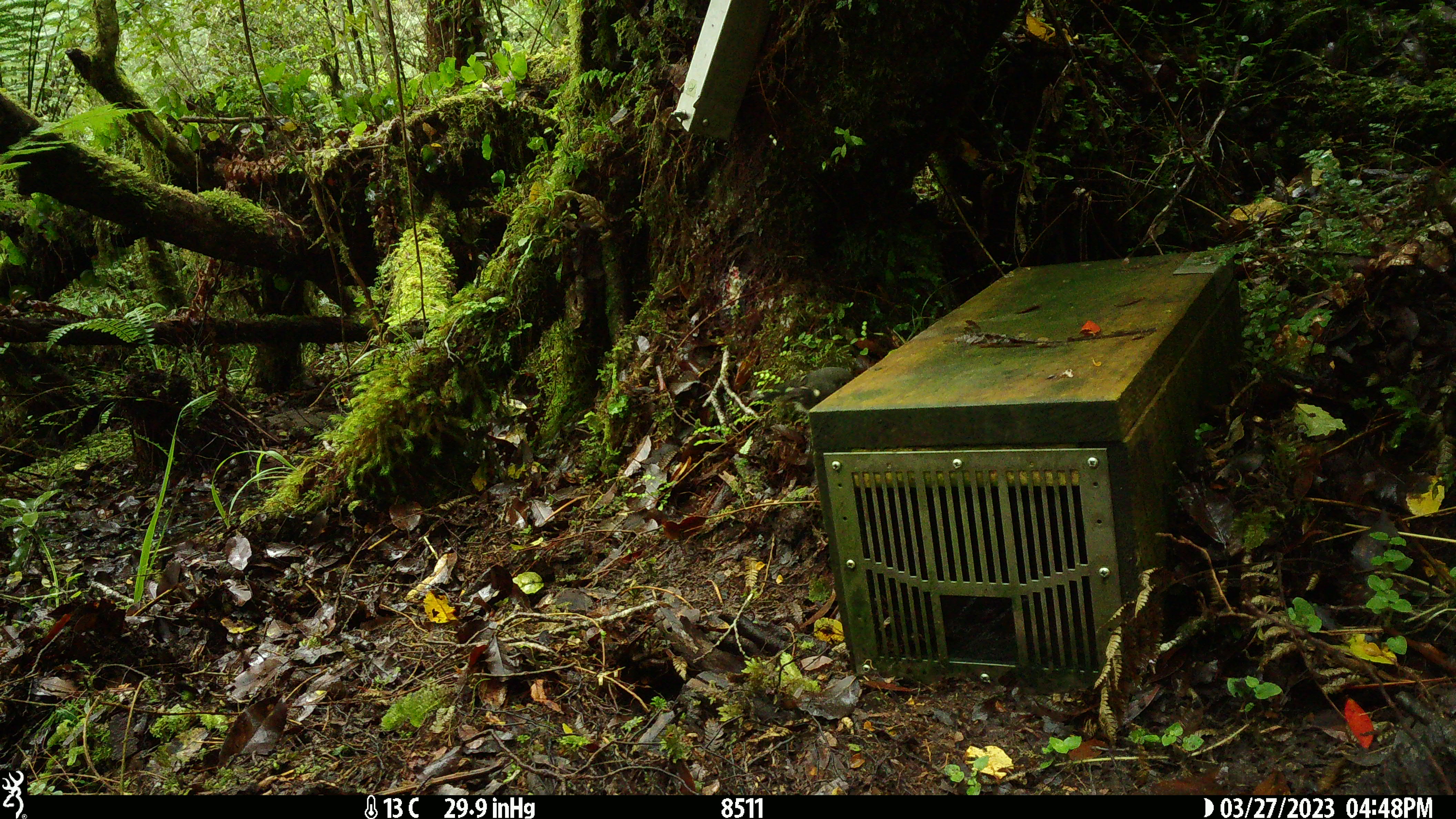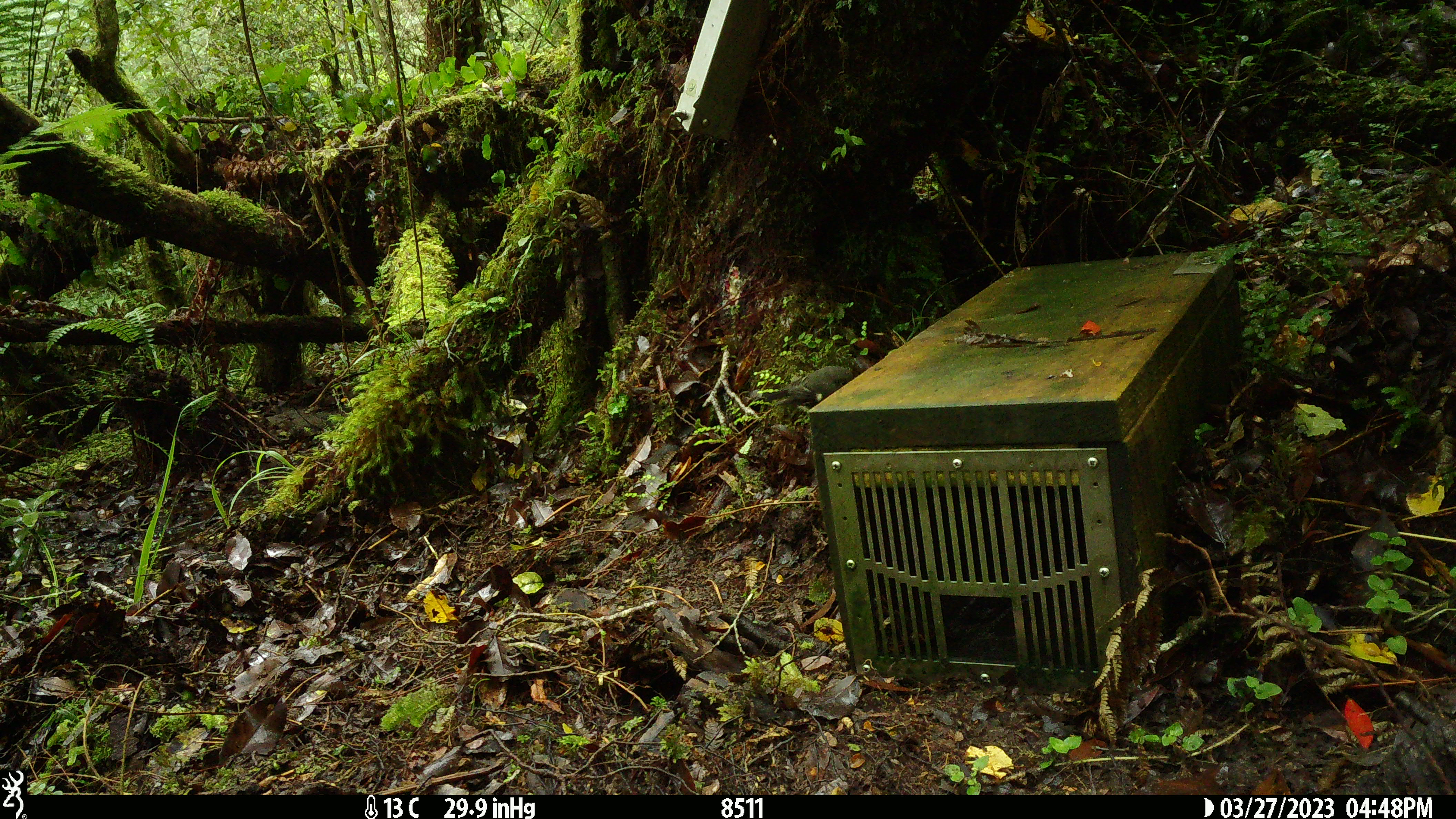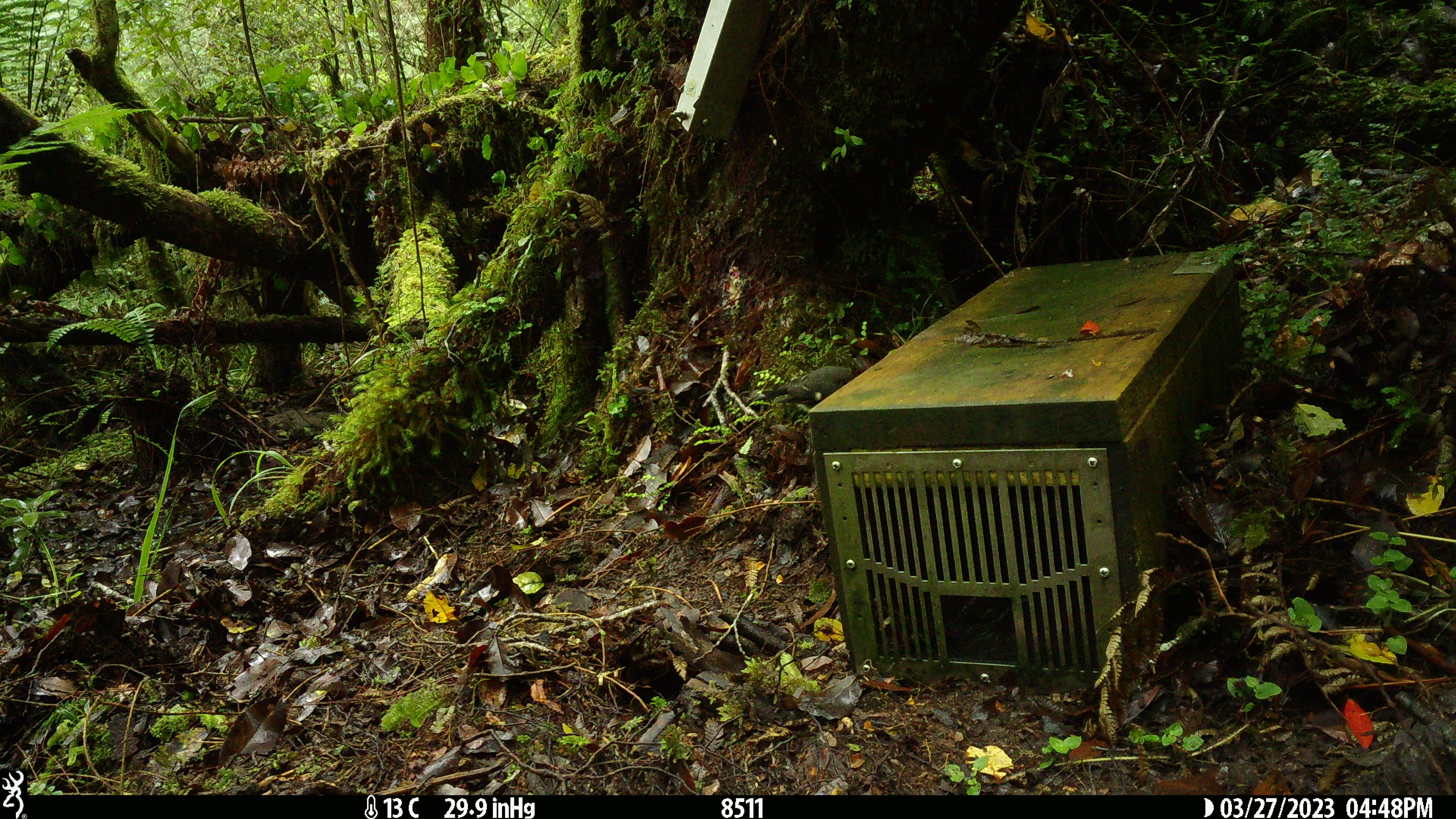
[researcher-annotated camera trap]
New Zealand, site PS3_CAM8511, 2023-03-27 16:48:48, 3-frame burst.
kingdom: Animalia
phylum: Chordata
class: Aves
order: Passeriformes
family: Petroicidae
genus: Petroica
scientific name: Petroica macrocephala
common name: tomtit